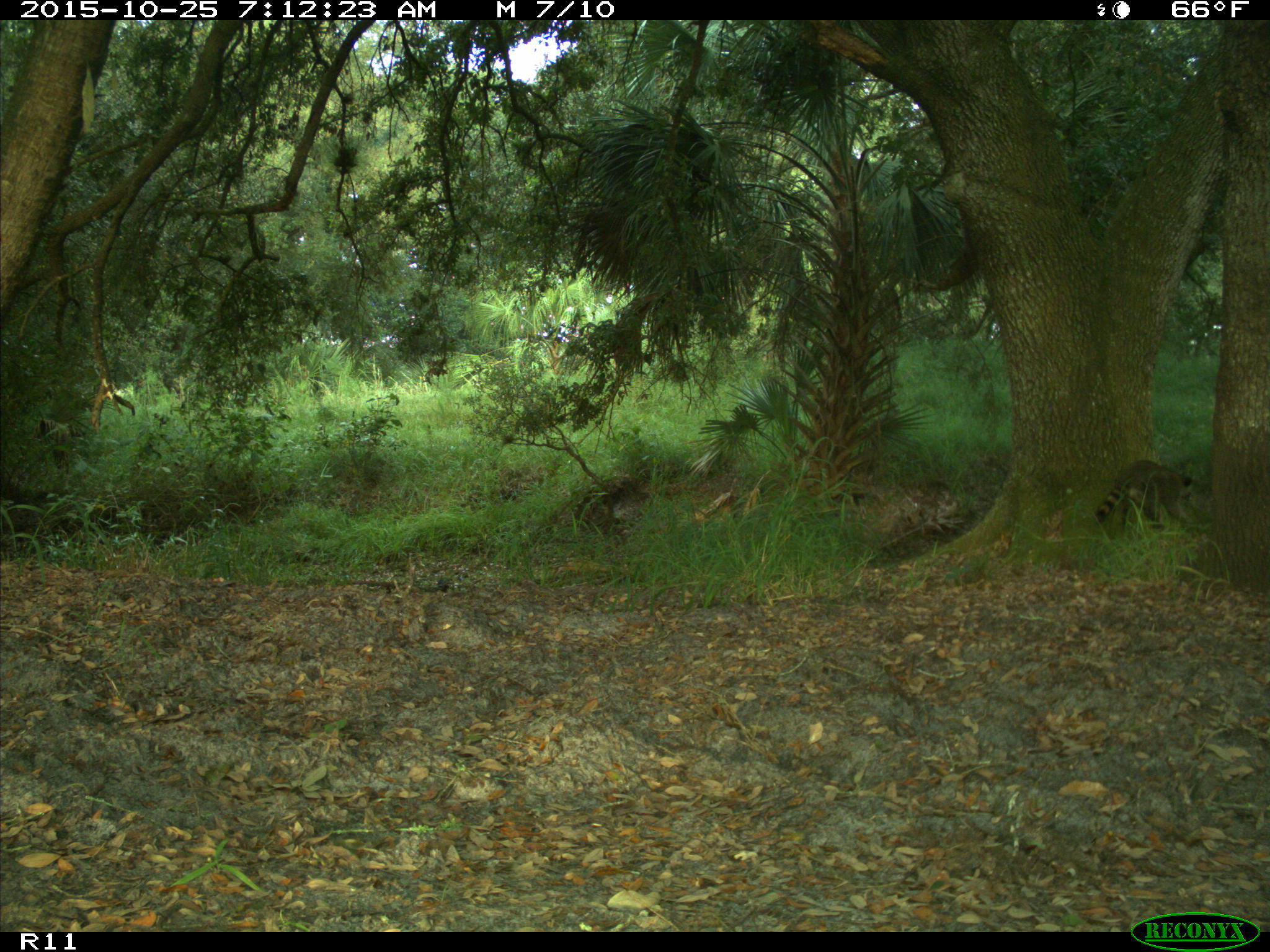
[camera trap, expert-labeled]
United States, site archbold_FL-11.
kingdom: Animalia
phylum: Chordata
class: Mammalia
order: Carnivora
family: Procyonidae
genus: Procyon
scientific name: Procyon lotor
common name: common raccoon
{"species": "Procyon lotor (common raccoon)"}